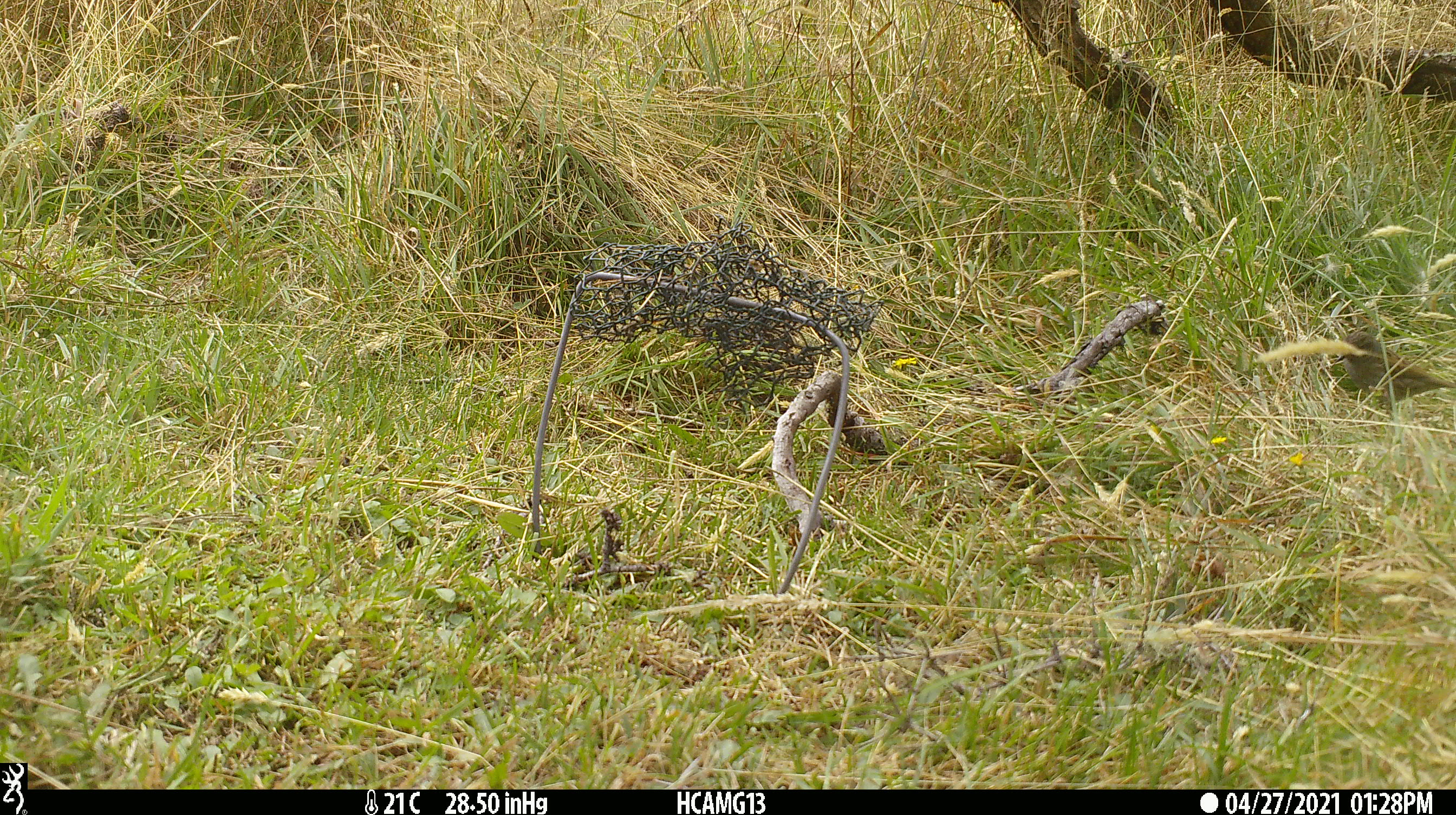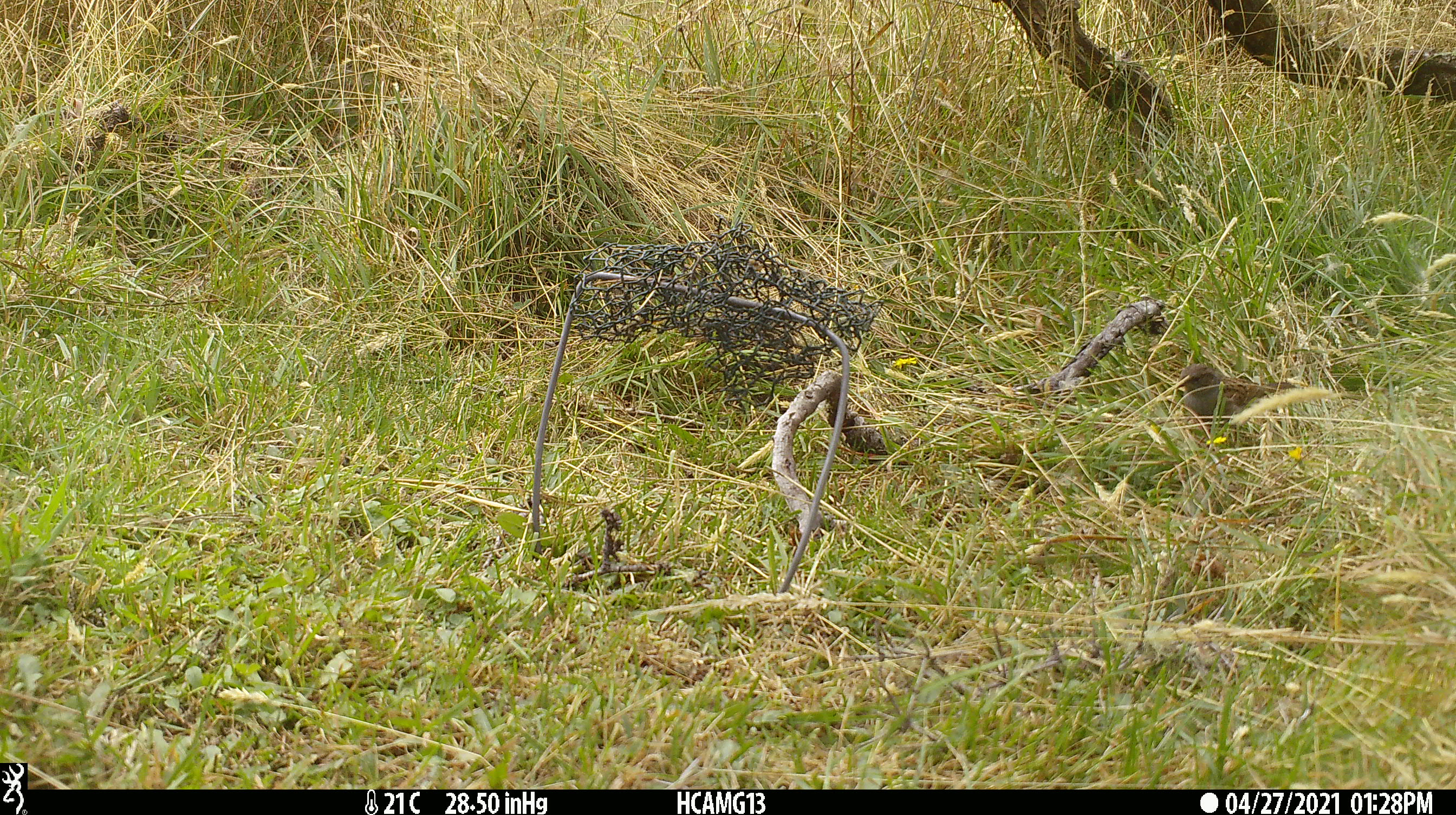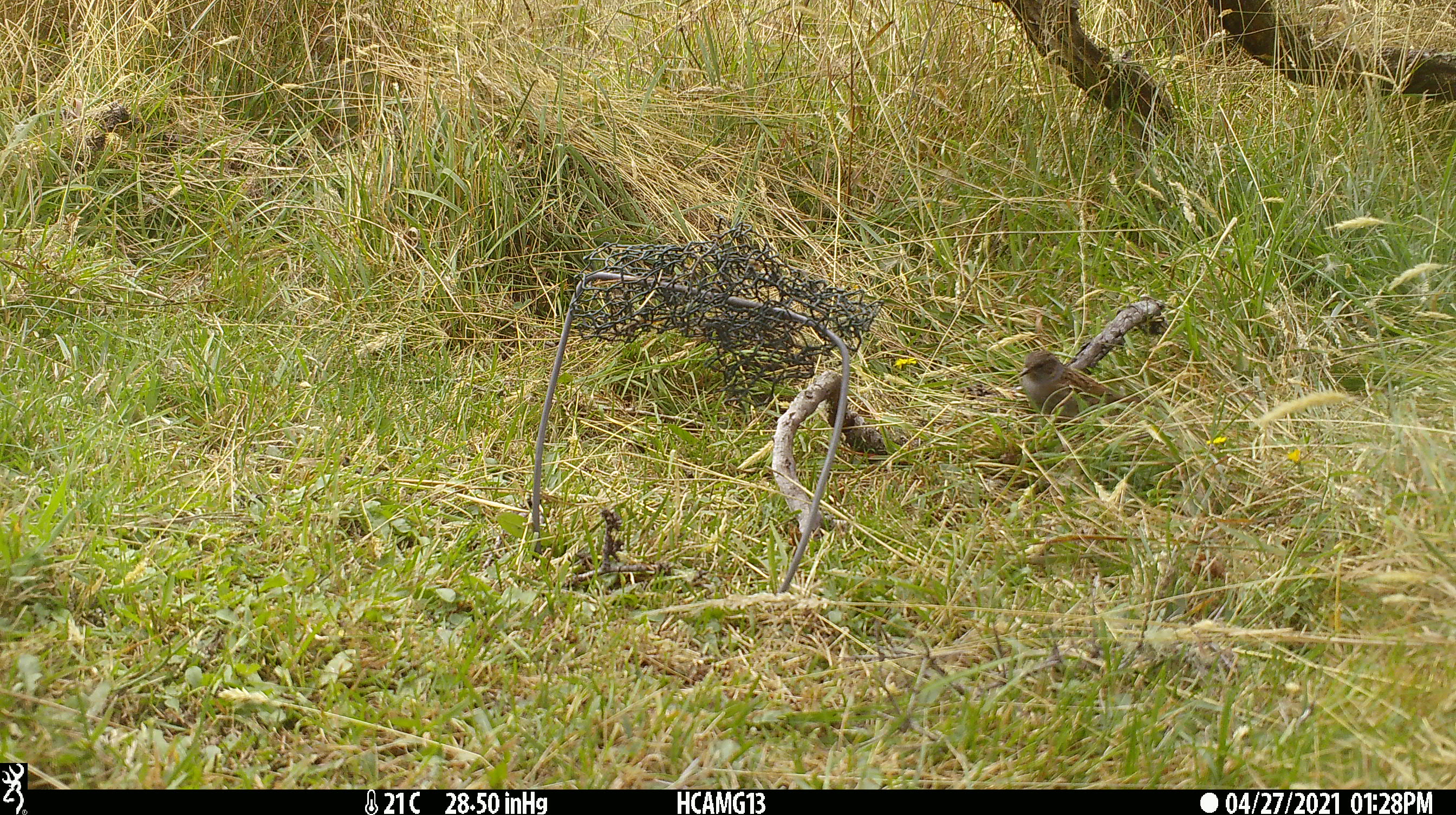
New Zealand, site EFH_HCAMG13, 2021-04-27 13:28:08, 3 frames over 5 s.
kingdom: Animalia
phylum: Chordata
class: Aves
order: Passeriformes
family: Prunellidae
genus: Prunella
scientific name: Prunella modularis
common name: dunnock